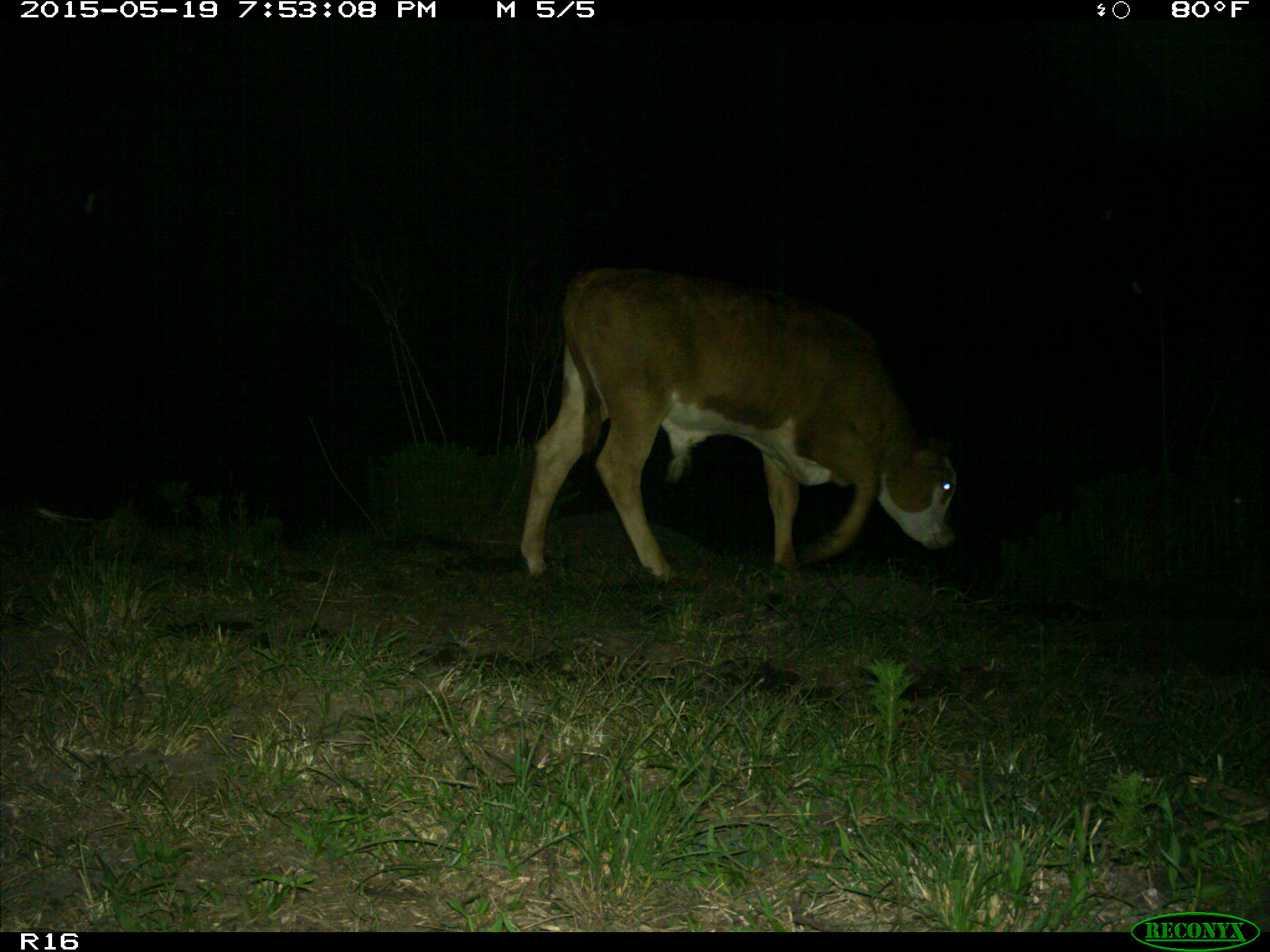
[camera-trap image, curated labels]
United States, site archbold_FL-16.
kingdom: Animalia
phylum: Chordata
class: Mammalia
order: Artiodactyla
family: Bovidae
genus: Bos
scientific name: Bos taurus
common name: domestic cow